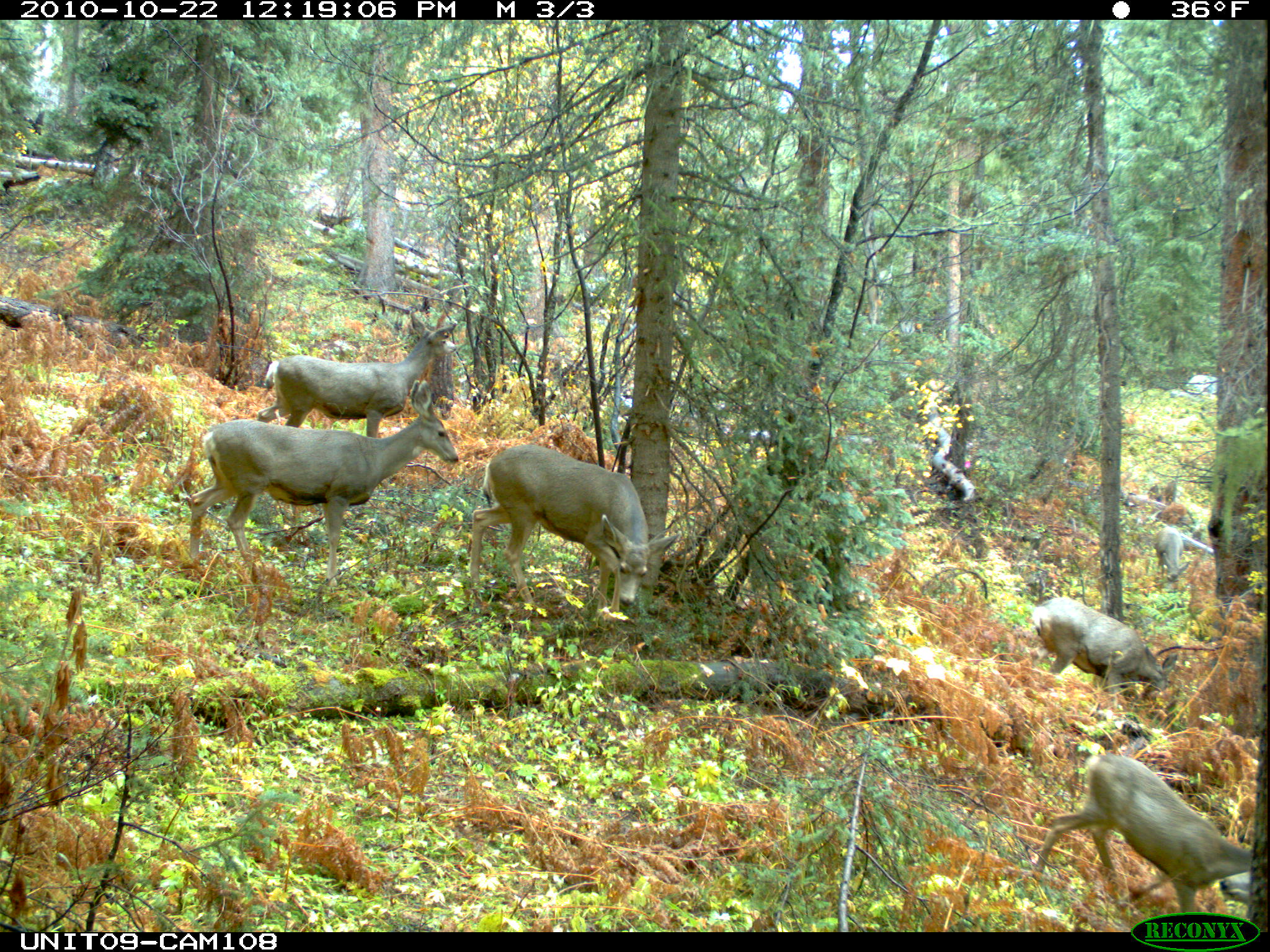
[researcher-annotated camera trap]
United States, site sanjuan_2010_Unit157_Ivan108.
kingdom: Animalia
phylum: Chordata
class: Mammalia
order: Artiodactyla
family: Cervidae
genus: Odocoileus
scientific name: Odocoileus hemionus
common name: mule deer